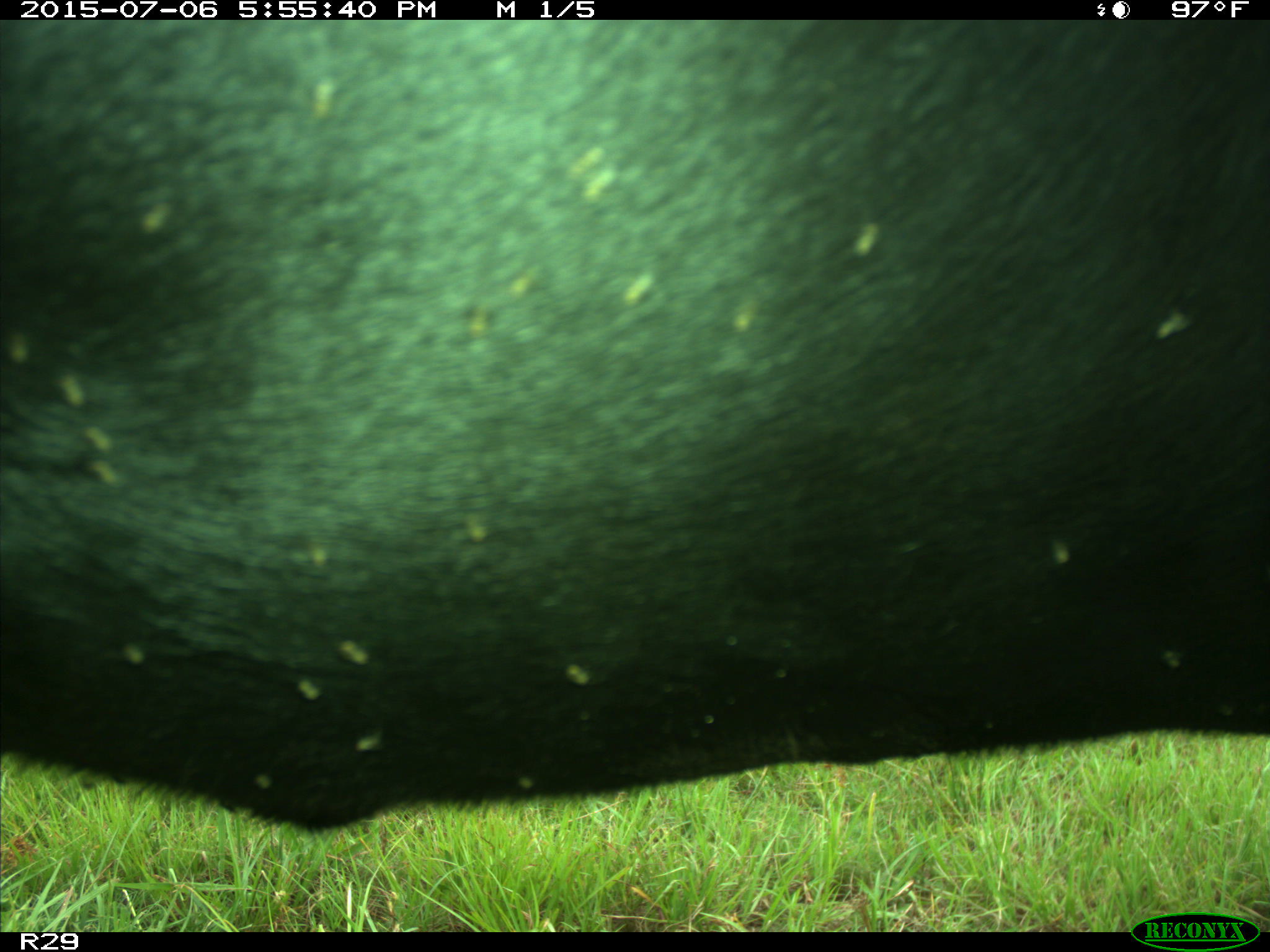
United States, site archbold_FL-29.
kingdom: Animalia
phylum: Chordata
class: Mammalia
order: Artiodactyla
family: Bovidae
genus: Bos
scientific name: Bos taurus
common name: domestic cow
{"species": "Bos taurus (domestic cow)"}